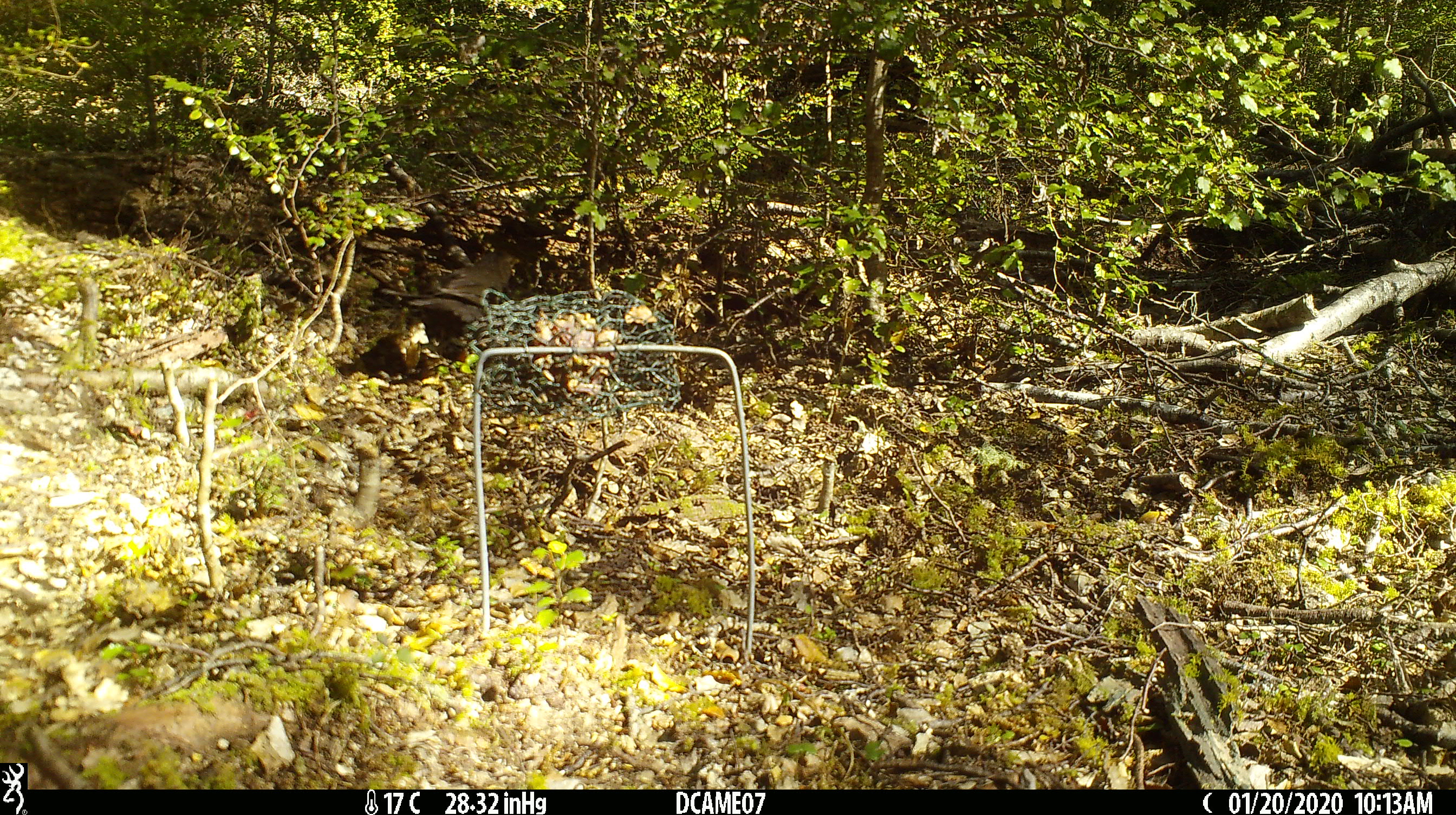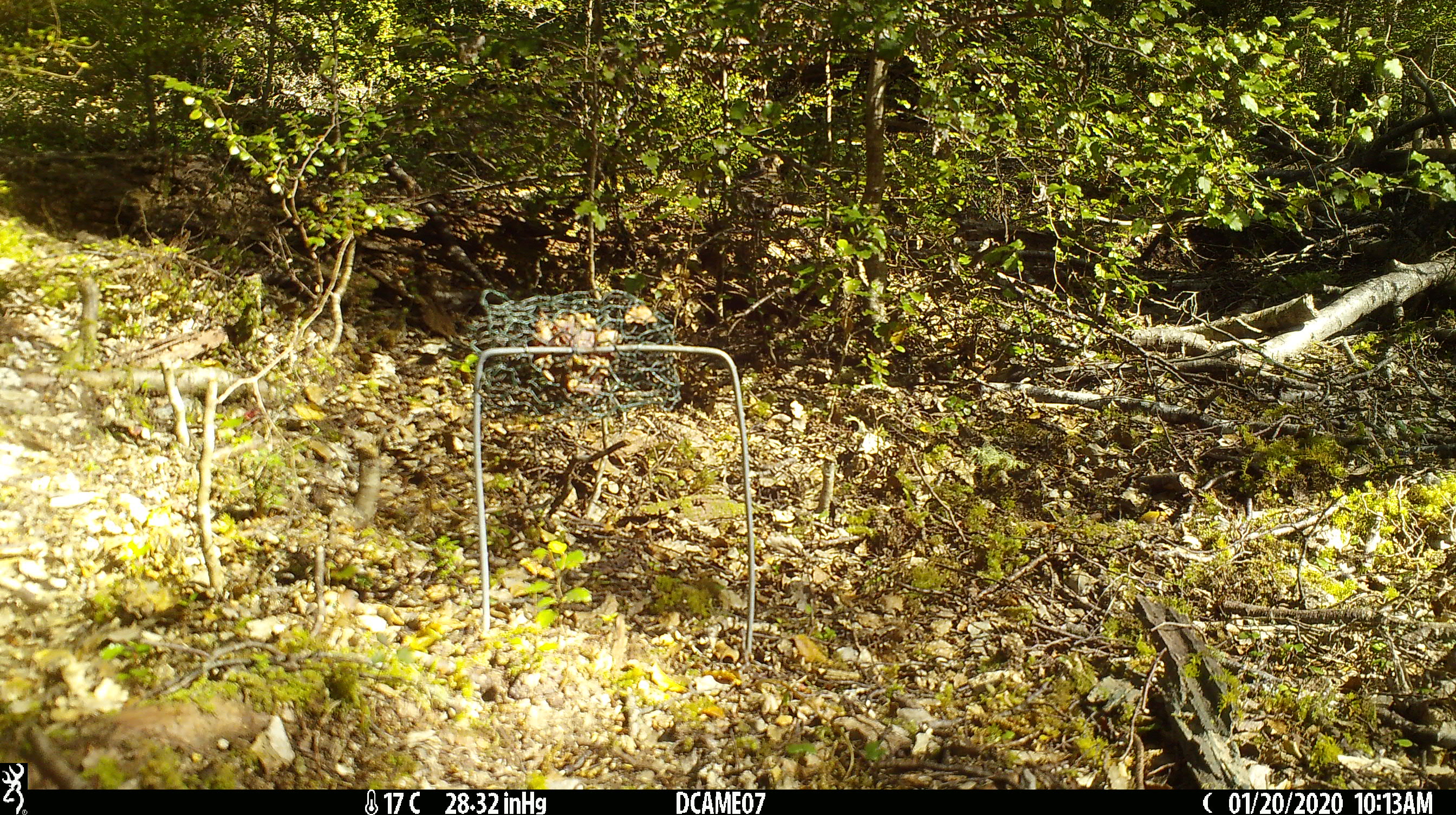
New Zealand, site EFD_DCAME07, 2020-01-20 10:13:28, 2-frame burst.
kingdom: Animalia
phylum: Chordata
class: Aves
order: Passeriformes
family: Turdidae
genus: Turdus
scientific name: Turdus merula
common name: eurasian blackbird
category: blackbird